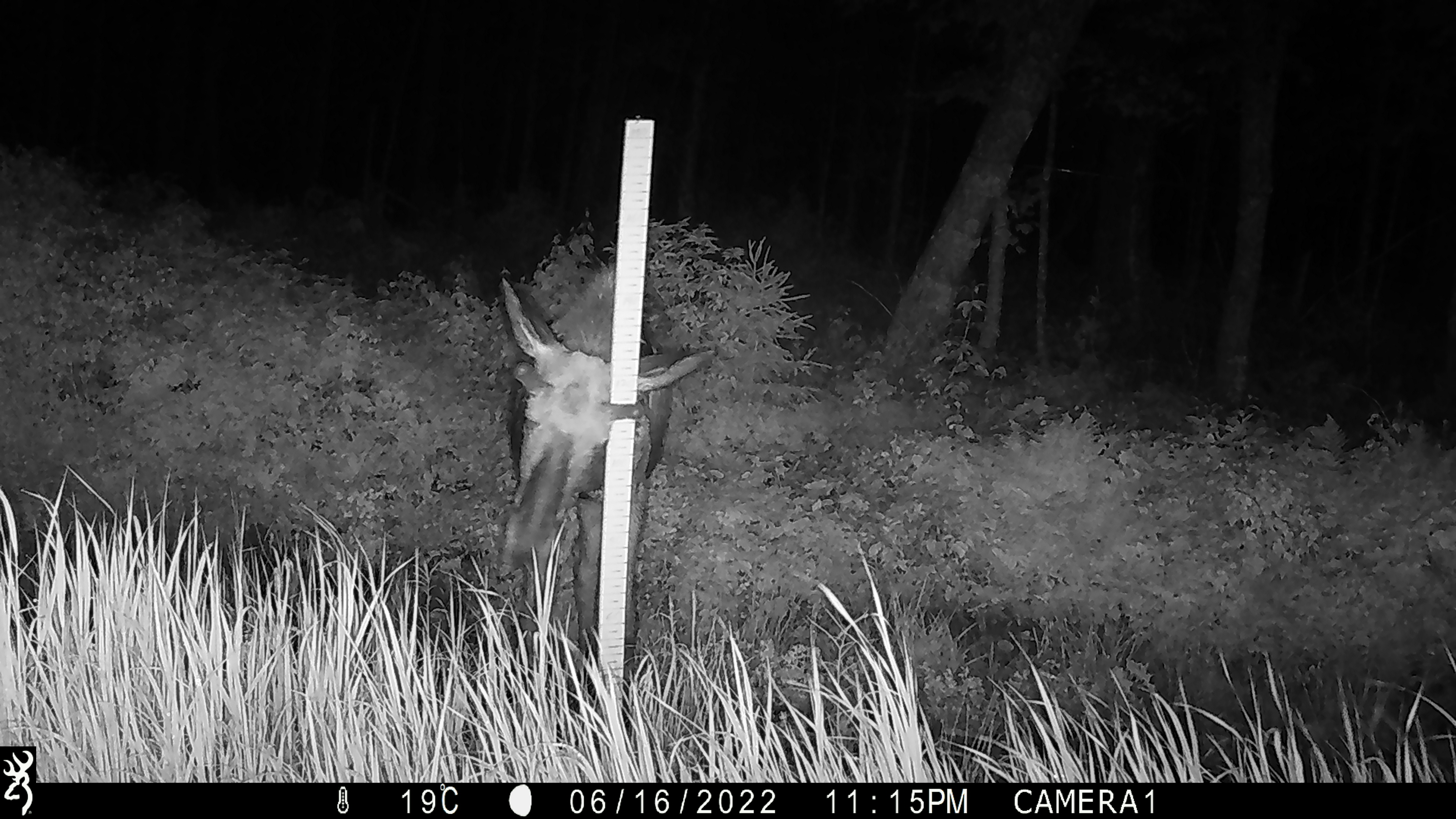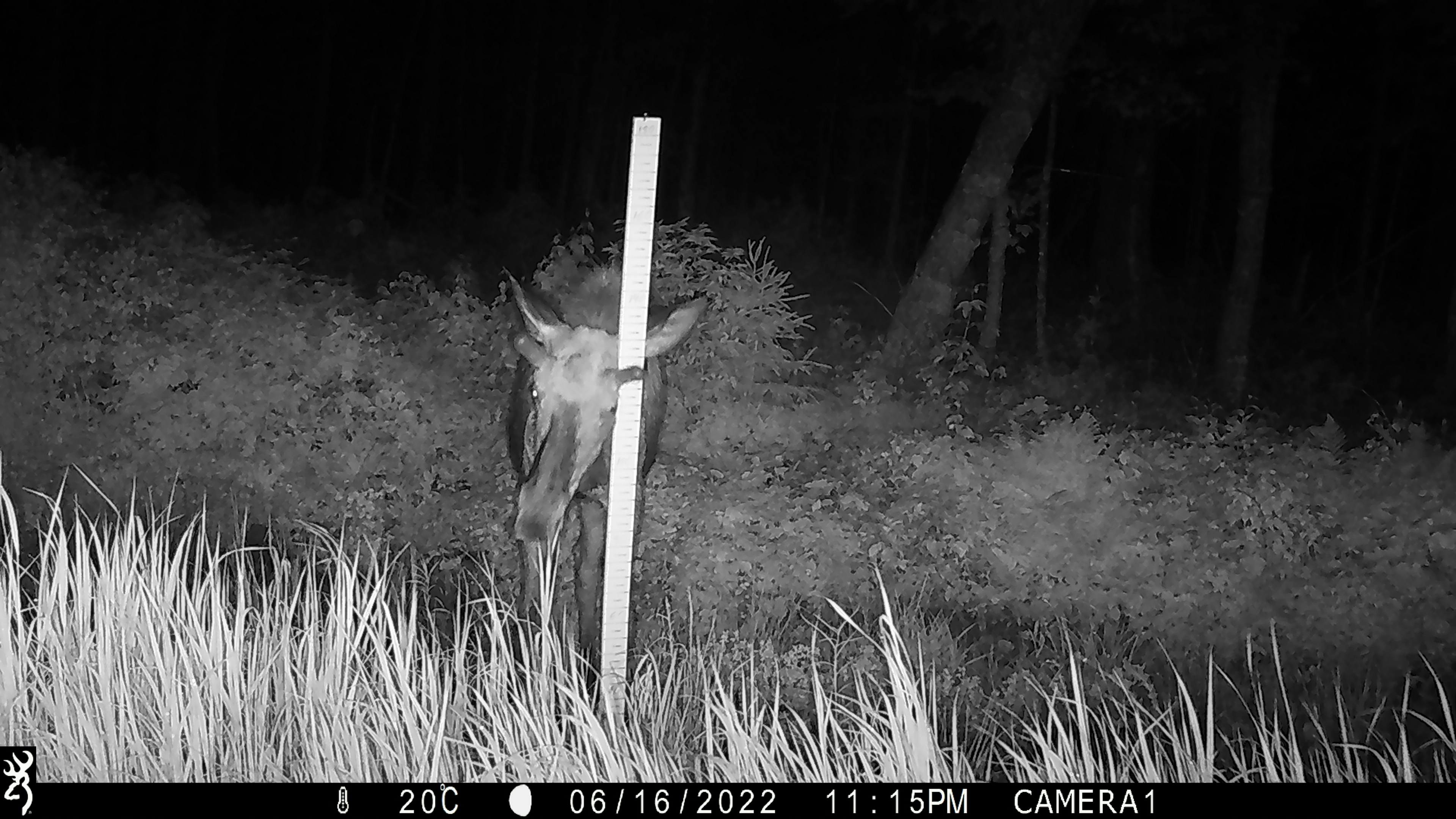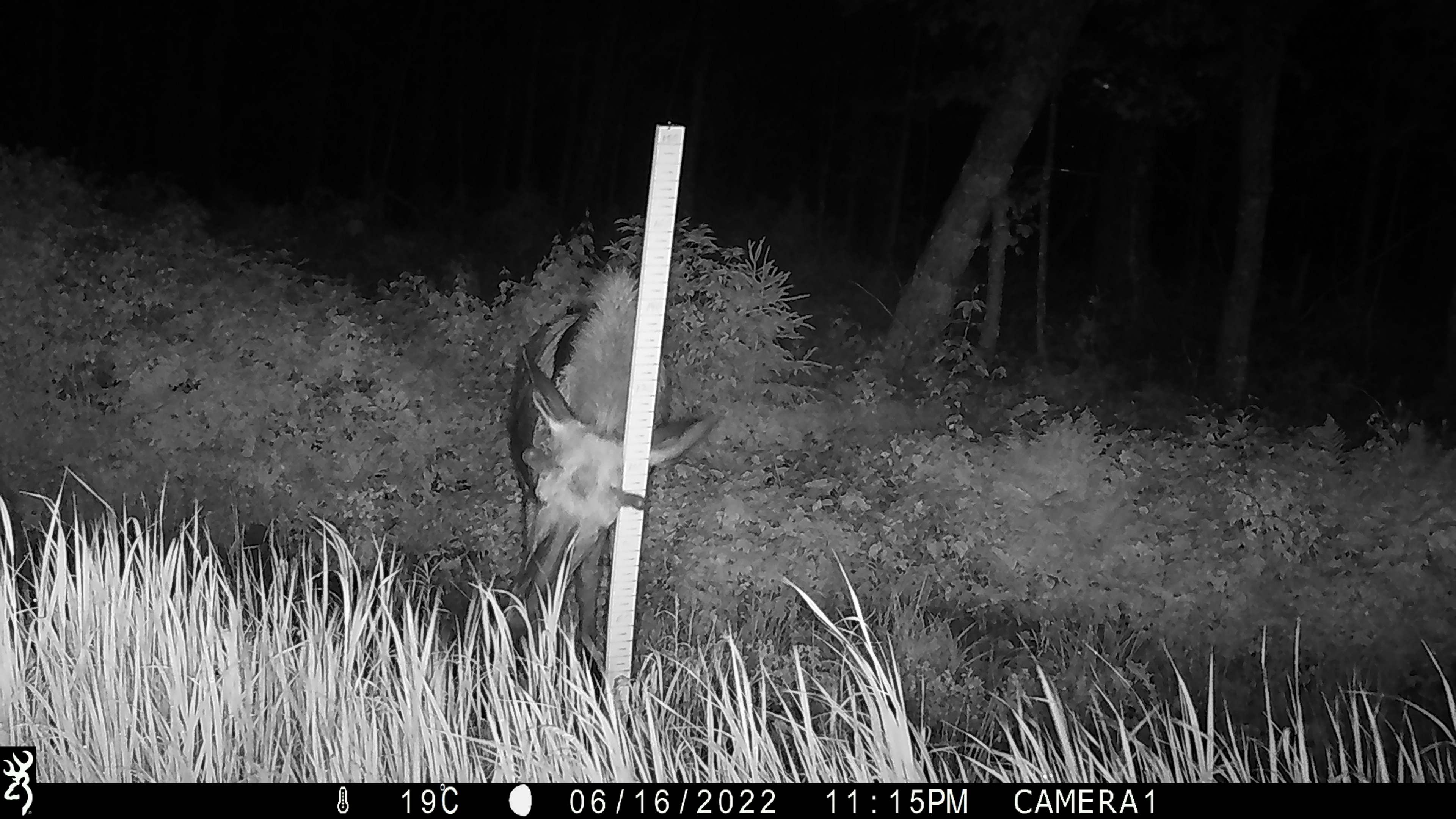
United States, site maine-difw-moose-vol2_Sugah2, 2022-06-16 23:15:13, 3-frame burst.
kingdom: Animalia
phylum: Chordata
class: Mammalia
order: Artiodactyla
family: Cervidae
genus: Alces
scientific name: Alces alces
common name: moose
Moose (Alces alces).